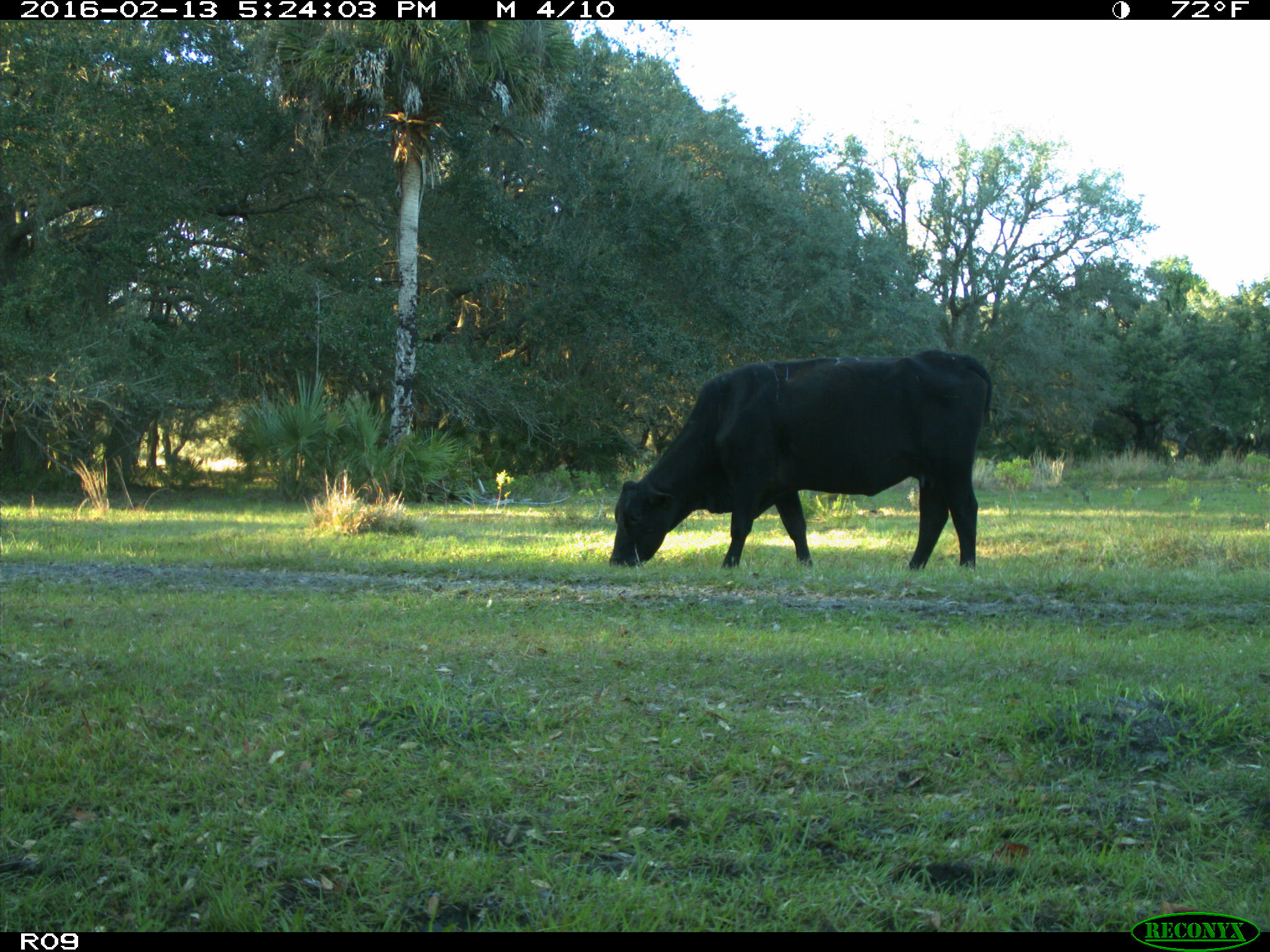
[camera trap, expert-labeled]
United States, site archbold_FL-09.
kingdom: Animalia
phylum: Chordata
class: Mammalia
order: Artiodactyla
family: Bovidae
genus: Bos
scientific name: Bos taurus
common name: domestic cow